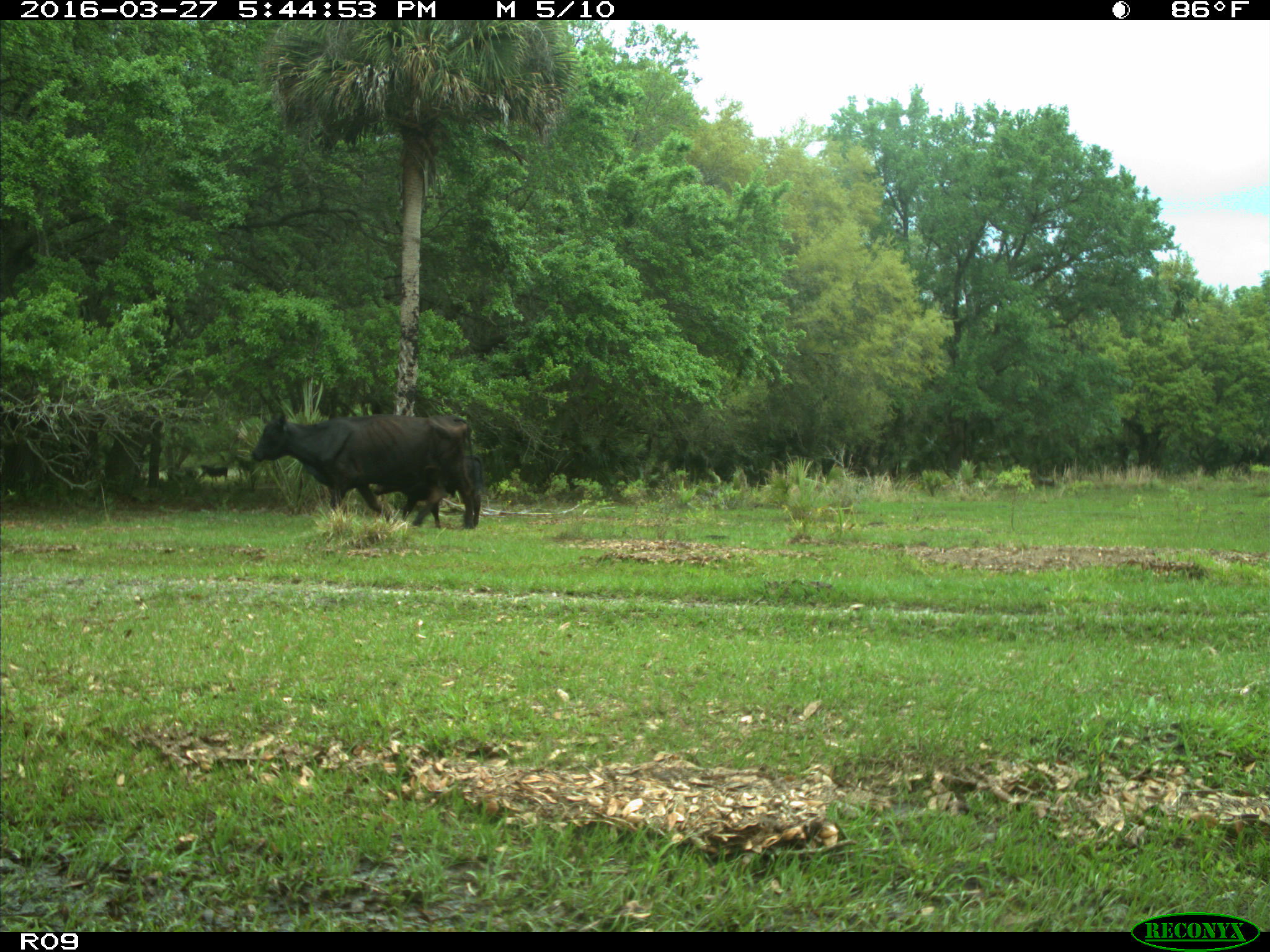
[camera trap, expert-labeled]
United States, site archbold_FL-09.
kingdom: Animalia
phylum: Chordata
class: Mammalia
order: Artiodactyla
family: Bovidae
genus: Bos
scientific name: Bos taurus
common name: domestic cow